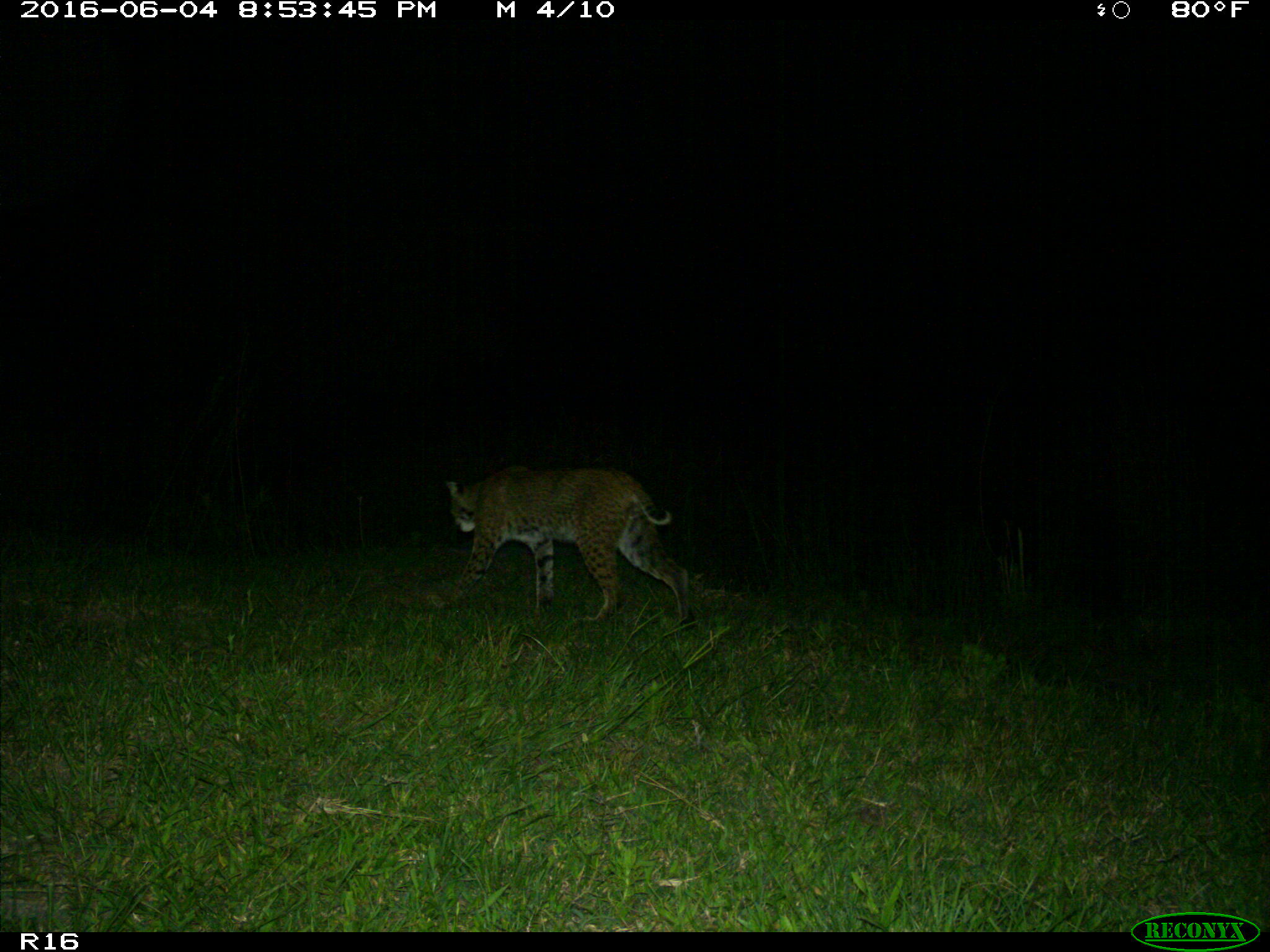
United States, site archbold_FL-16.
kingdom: Animalia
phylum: Chordata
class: Mammalia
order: Carnivora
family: Felidae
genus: Lynx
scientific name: Lynx rufus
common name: bobcat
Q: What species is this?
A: Lynx rufus (bobcat).